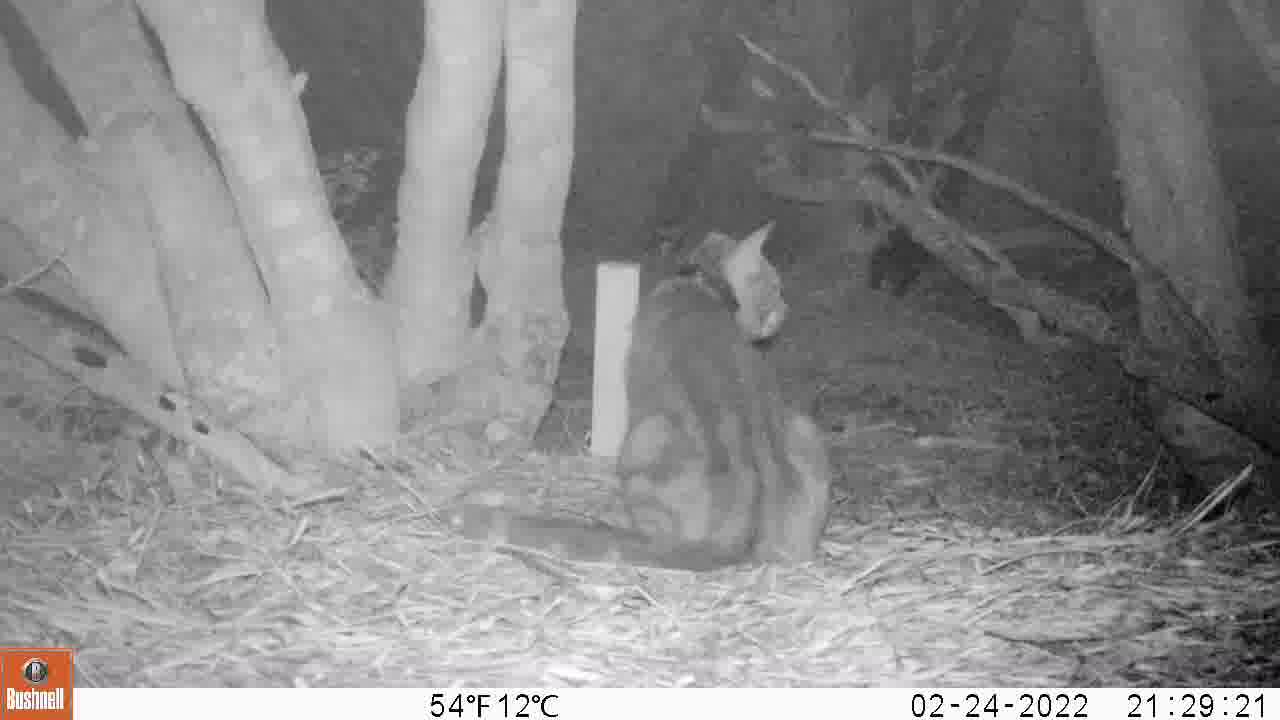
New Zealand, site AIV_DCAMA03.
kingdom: Animalia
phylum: Chordata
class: Mammalia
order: Carnivora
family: Felidae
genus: Felis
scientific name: Felis catus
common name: domestic cat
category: cat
Cat (domestic cat) (Felis catus).